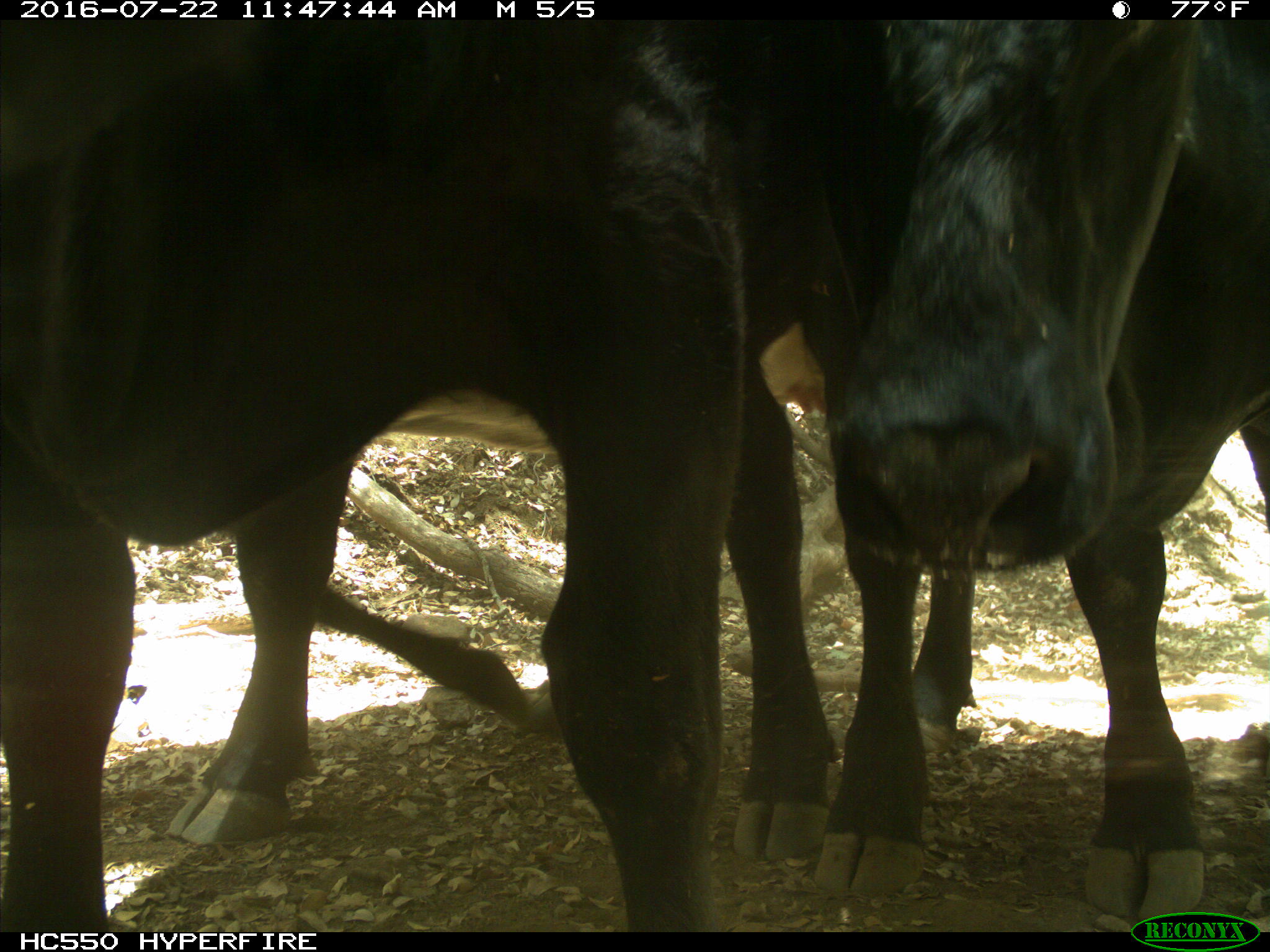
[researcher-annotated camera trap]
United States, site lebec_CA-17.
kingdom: Animalia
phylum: Chordata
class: Mammalia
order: Artiodactyla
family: Bovidae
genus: Bos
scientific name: Bos taurus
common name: domestic cow